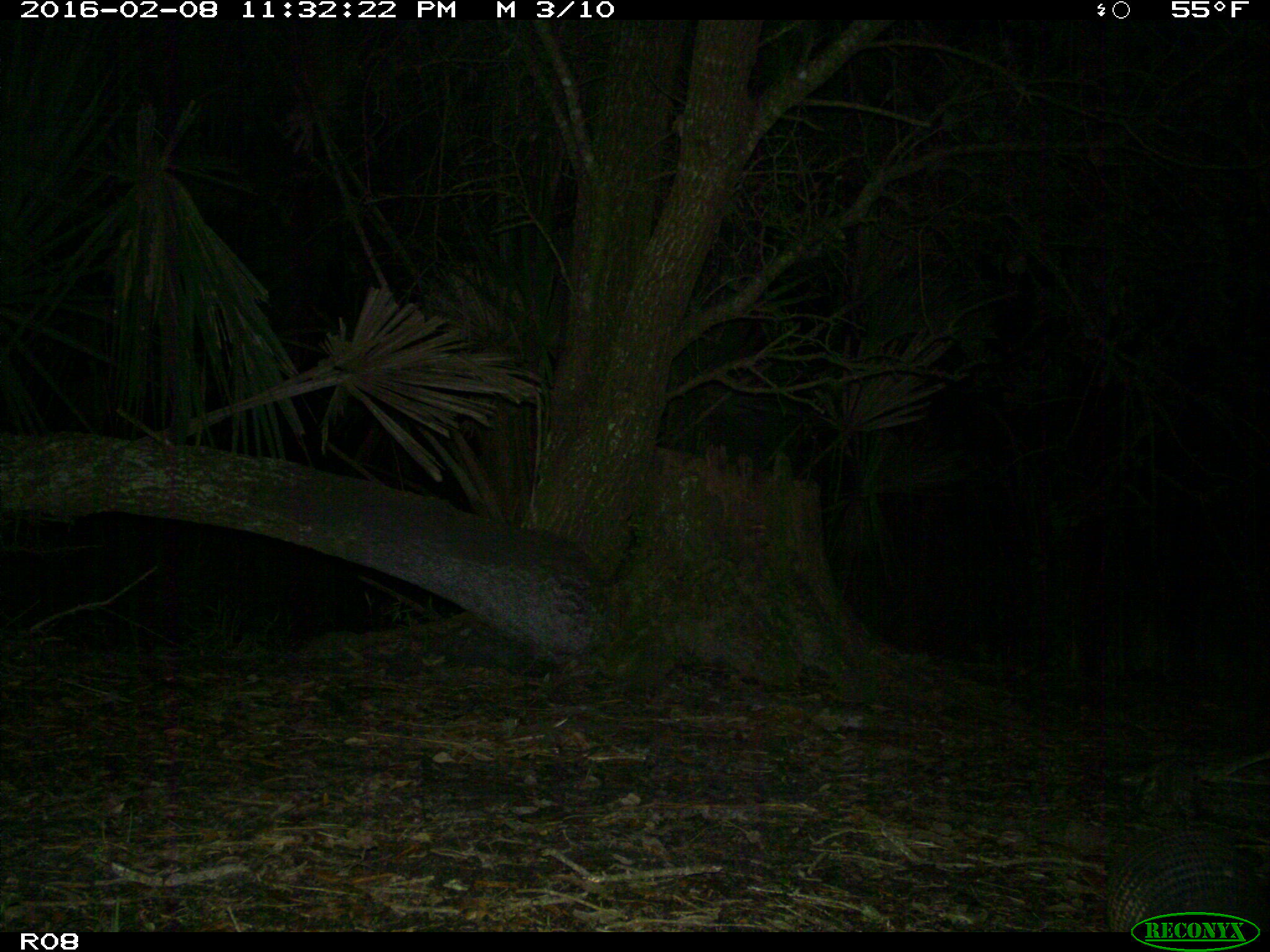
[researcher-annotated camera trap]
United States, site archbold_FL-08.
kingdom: Animalia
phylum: Chordata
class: Mammalia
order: Cingulata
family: Dasypodidae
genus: Dasypus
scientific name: Dasypus novemcinctus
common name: nine-banded armadillo